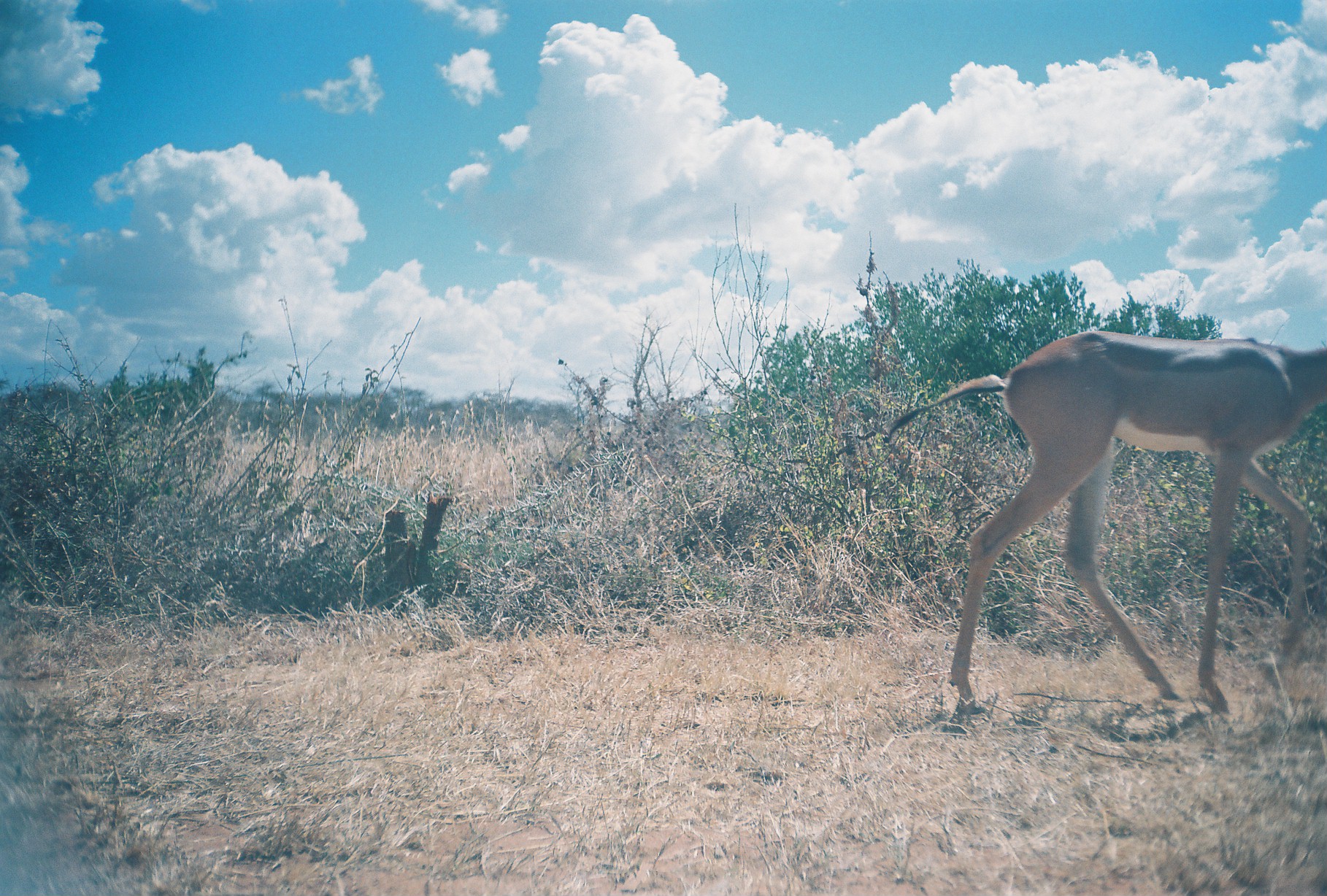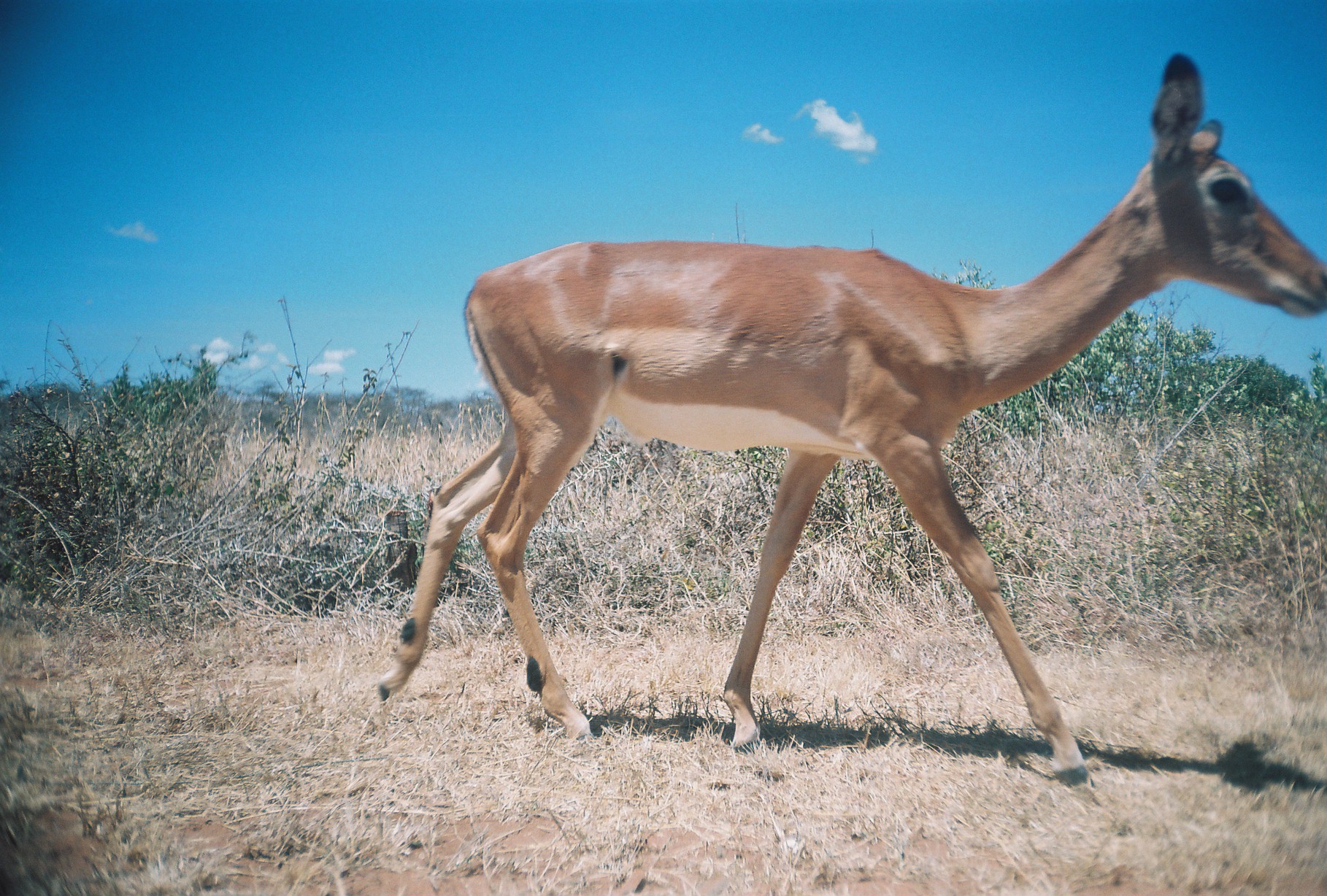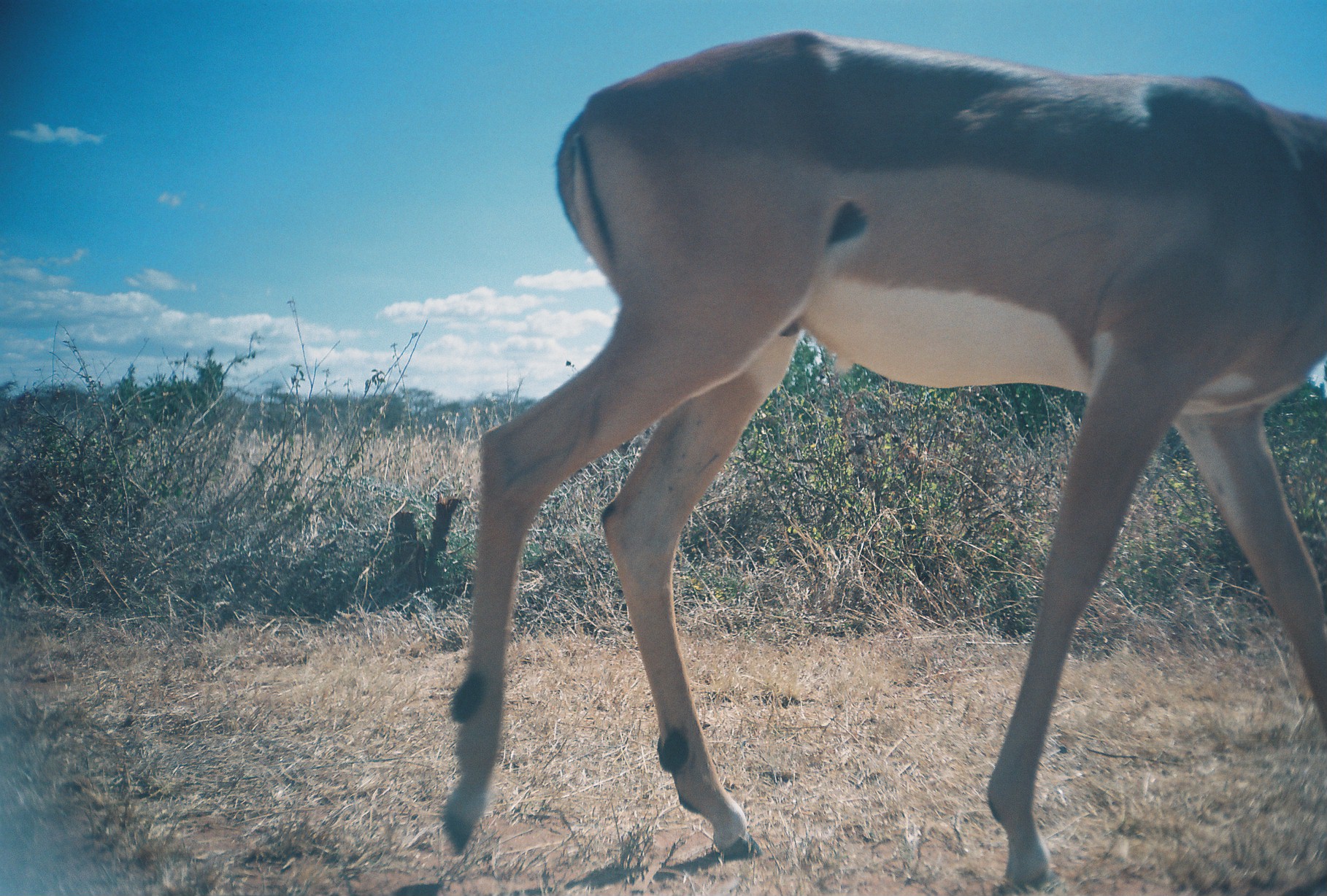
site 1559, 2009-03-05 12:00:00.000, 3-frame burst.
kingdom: Animalia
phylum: Chordata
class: Mammalia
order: Artiodactyla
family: Bovidae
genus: Litocranius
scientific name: Litocranius walleri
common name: gerenuk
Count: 1.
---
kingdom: Animalia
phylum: Chordata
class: Mammalia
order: Artiodactyla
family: Bovidae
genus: Aepyceros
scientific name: Aepyceros melampus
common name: impala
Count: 1.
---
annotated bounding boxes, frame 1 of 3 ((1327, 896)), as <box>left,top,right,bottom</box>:
litocranius walleri: <box>877,325,1327,715</box>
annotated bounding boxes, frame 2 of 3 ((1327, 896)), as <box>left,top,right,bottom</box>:
aepyceros melampus: <box>373,49,1327,788</box>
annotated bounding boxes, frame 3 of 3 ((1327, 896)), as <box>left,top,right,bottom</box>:
aepyceros melampus: <box>435,28,1327,896</box>